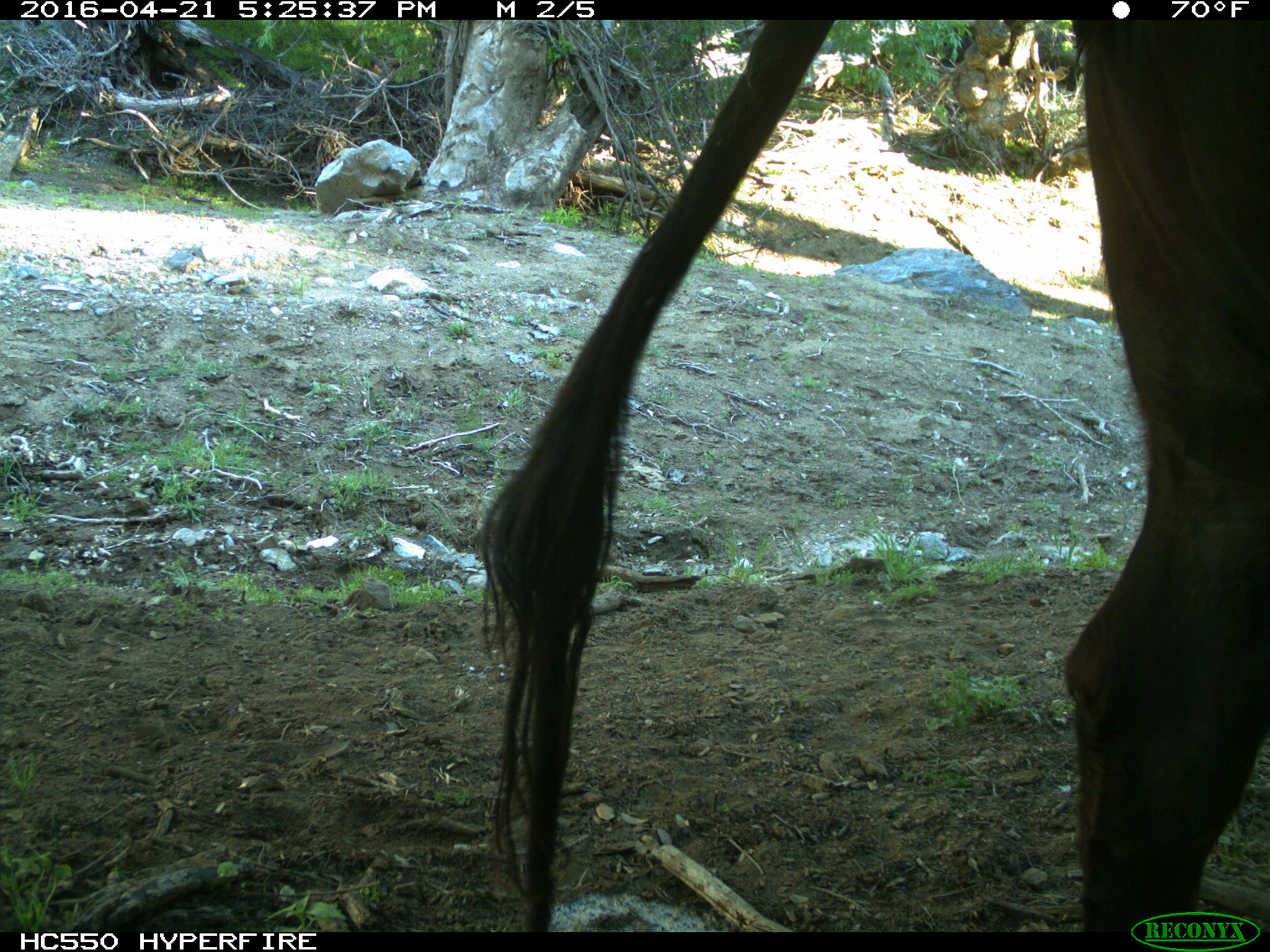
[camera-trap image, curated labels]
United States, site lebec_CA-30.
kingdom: Animalia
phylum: Chordata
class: Mammalia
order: Artiodactyla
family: Bovidae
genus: Bos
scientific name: Bos taurus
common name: domestic cow